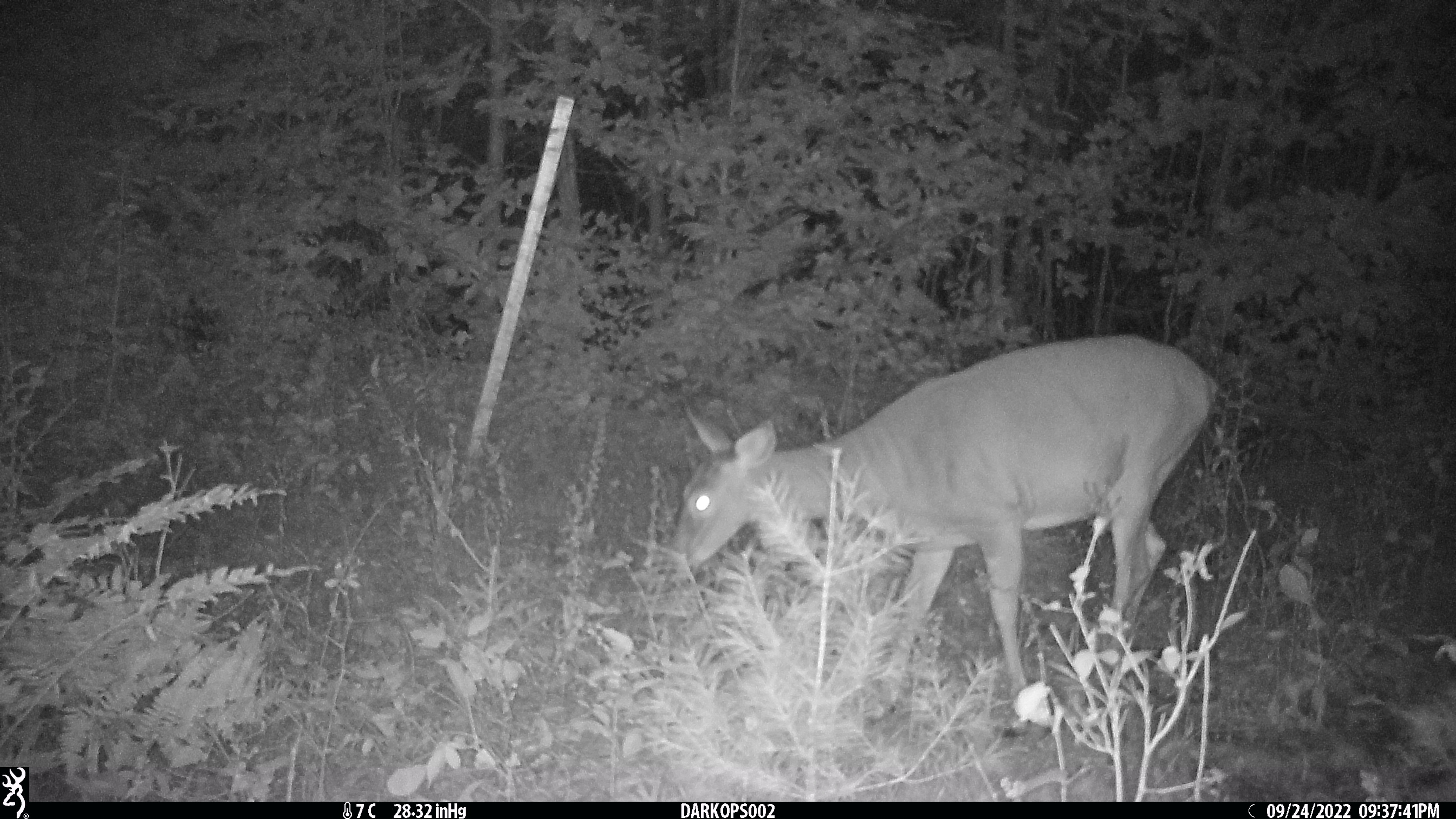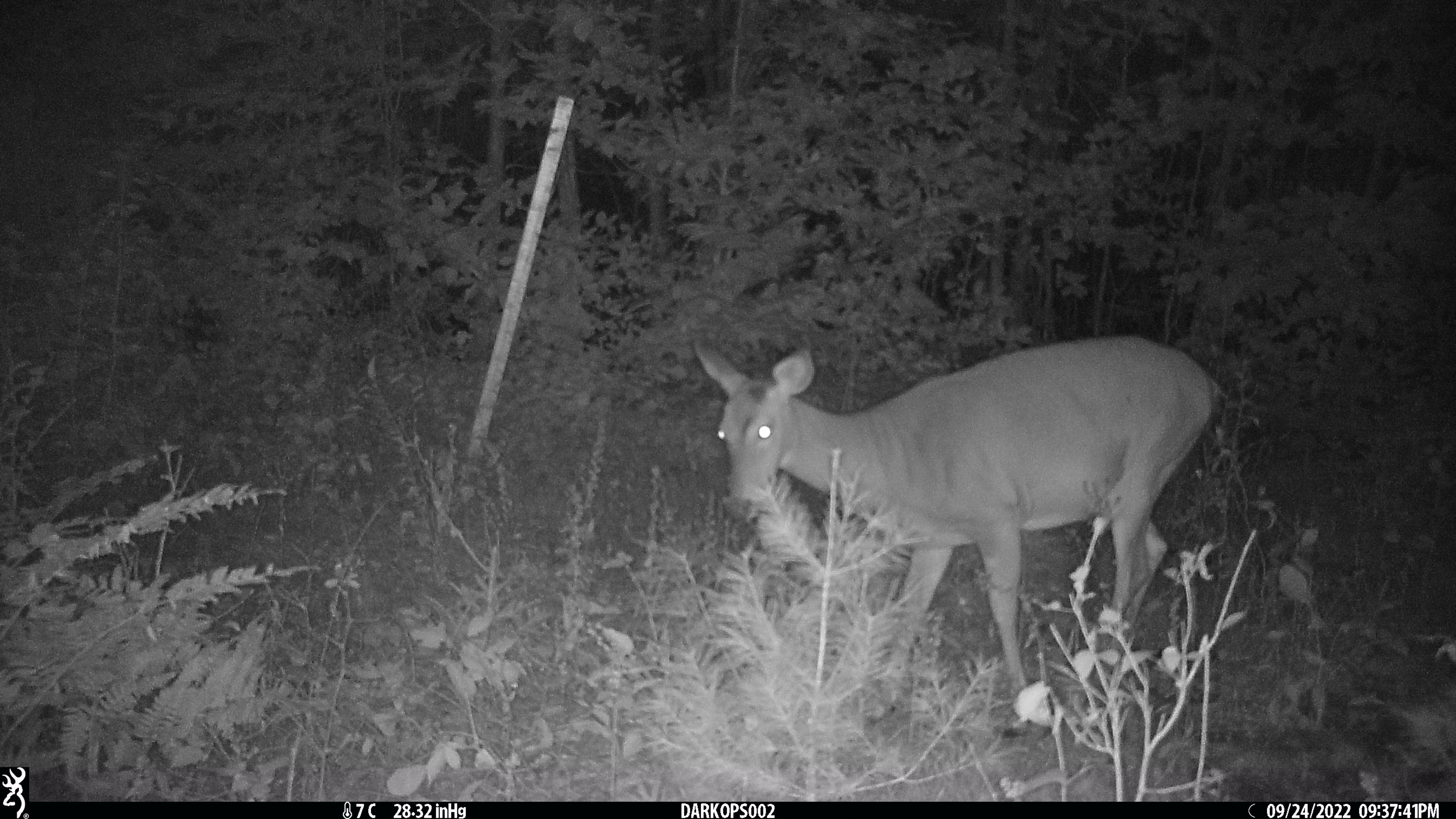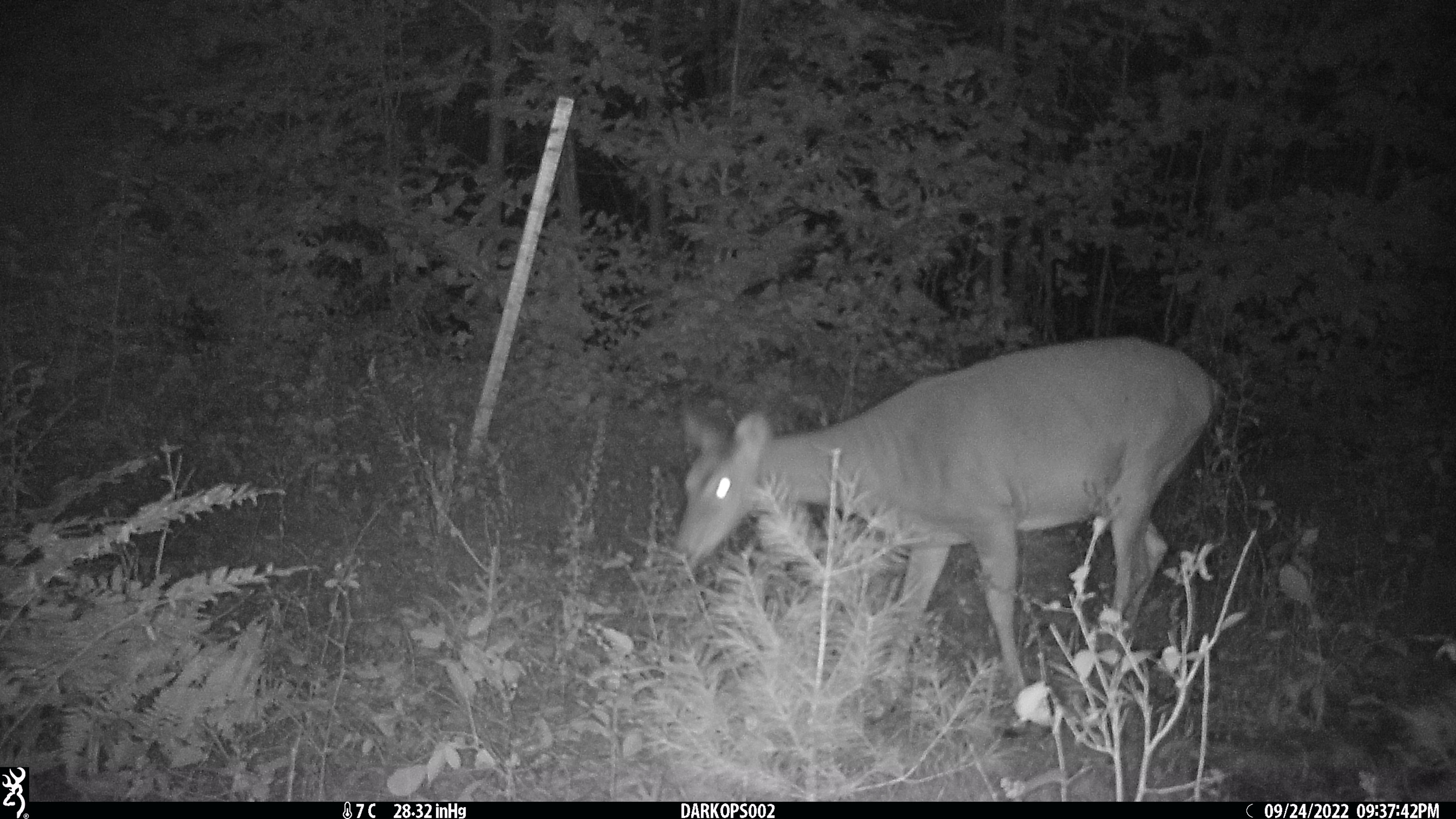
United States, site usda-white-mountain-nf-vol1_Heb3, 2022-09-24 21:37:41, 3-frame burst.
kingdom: Animalia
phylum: Chordata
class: Mammalia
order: Artiodactyla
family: Cervidae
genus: Odocoileus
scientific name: Odocoileus virginianus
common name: white-tailed deer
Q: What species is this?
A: White-tailed deer (Odocoileus virginianus).